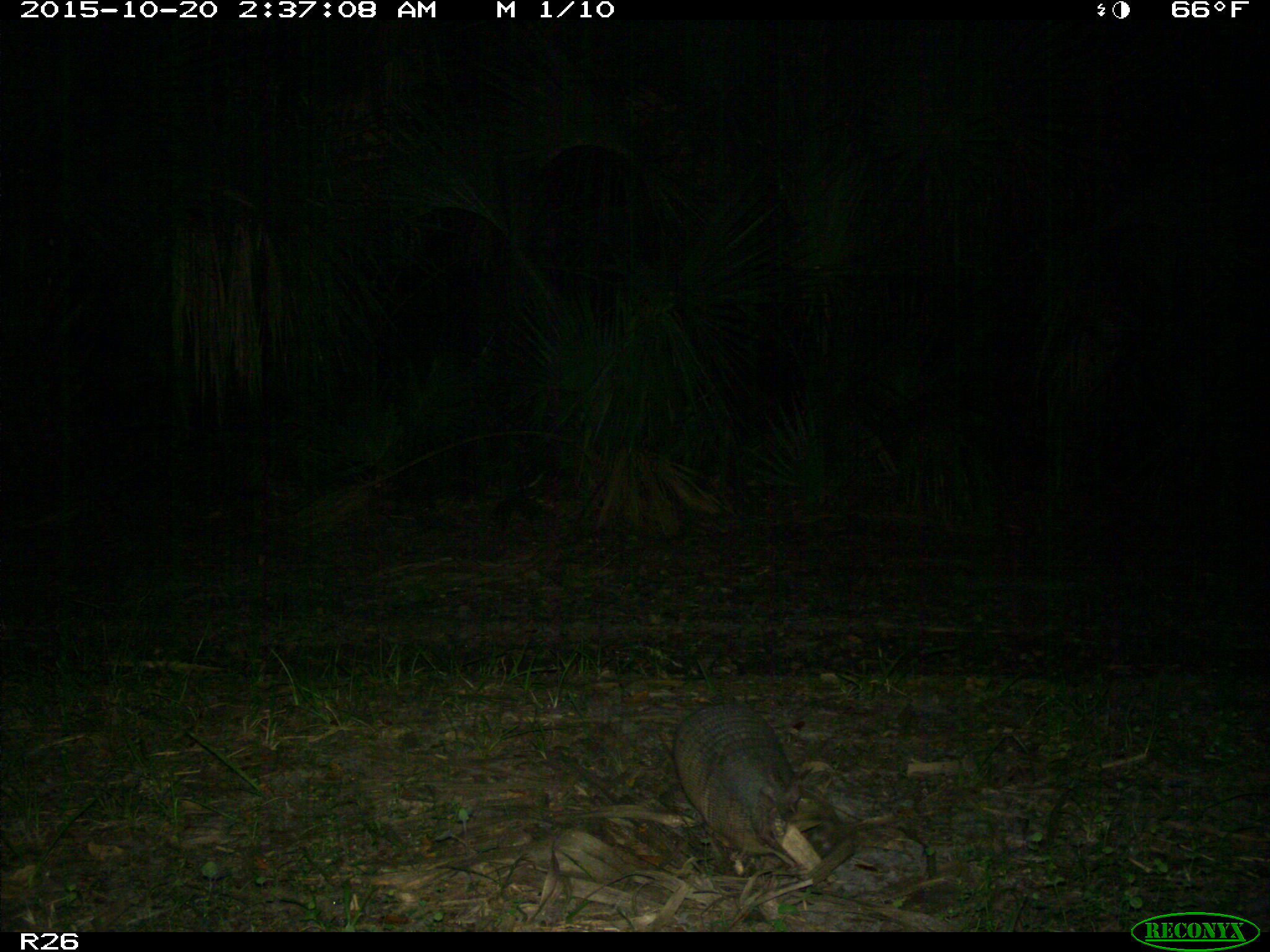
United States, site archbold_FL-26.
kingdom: Animalia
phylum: Chordata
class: Mammalia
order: Cingulata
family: Dasypodidae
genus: Dasypus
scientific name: Dasypus novemcinctus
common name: nine-banded armadillo